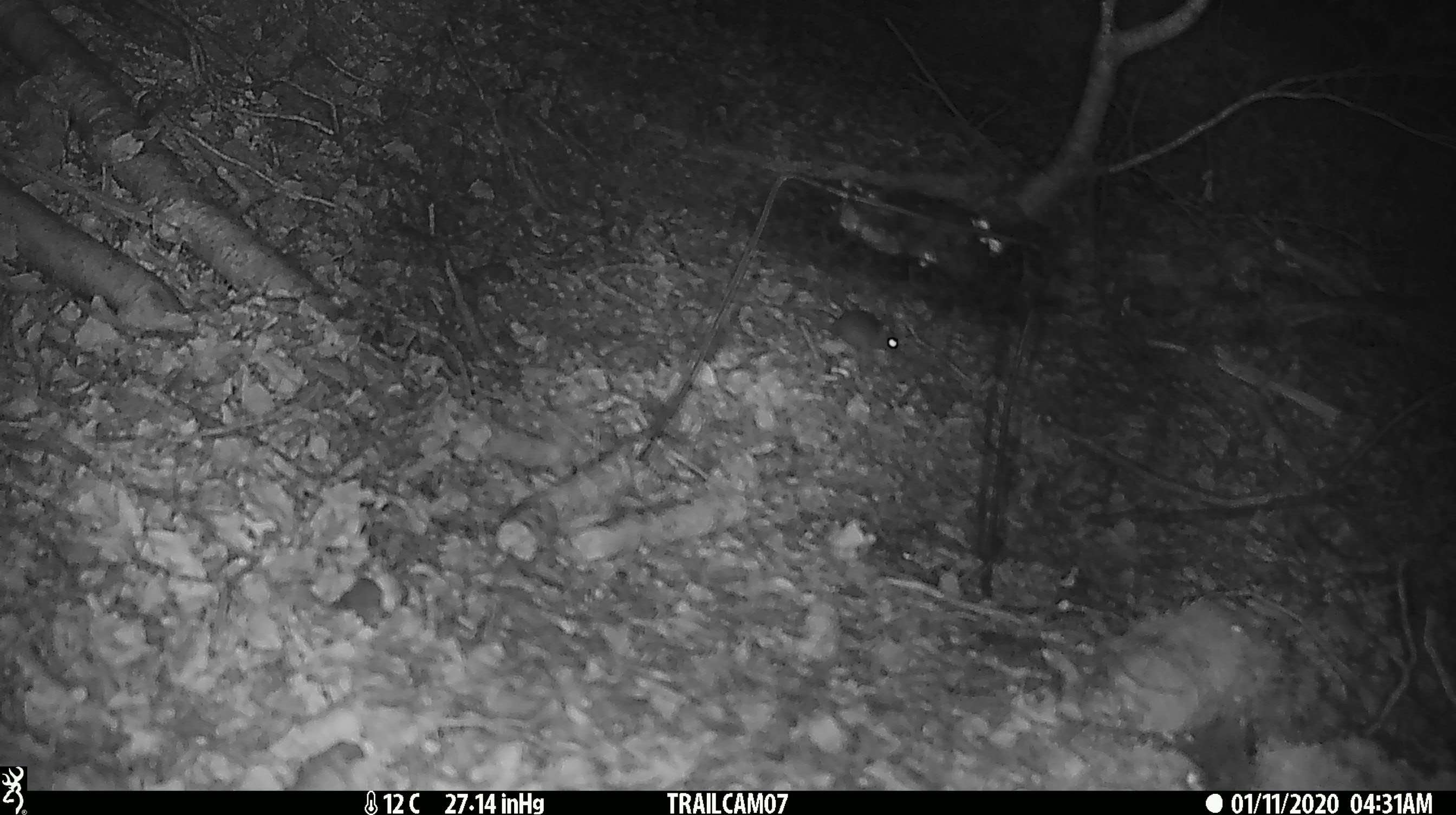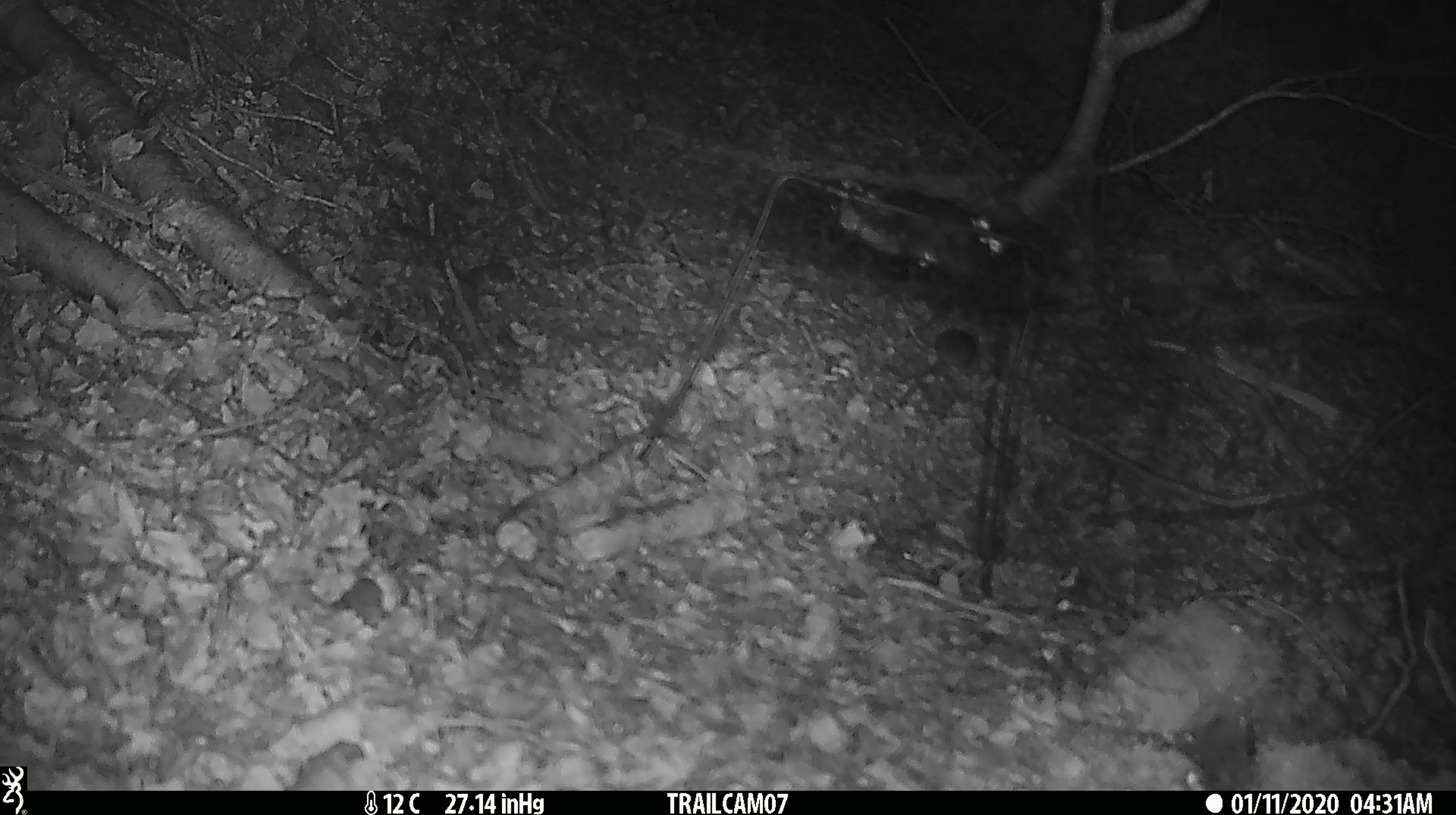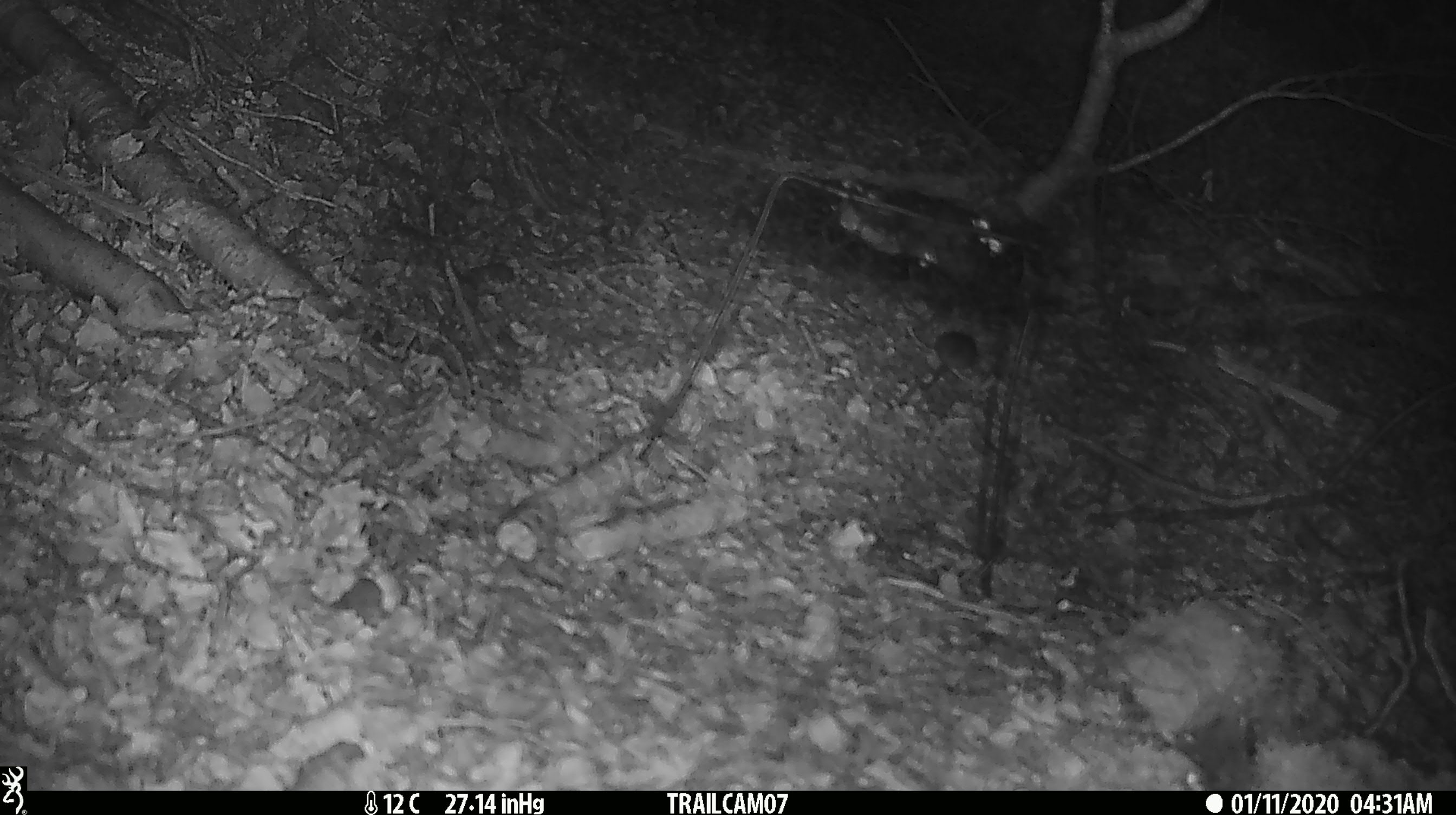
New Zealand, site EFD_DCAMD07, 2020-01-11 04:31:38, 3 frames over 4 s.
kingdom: Animalia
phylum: Chordata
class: Mammalia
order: Rodentia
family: Muridae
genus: Mus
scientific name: Mus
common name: mouse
Mouse (Mus).